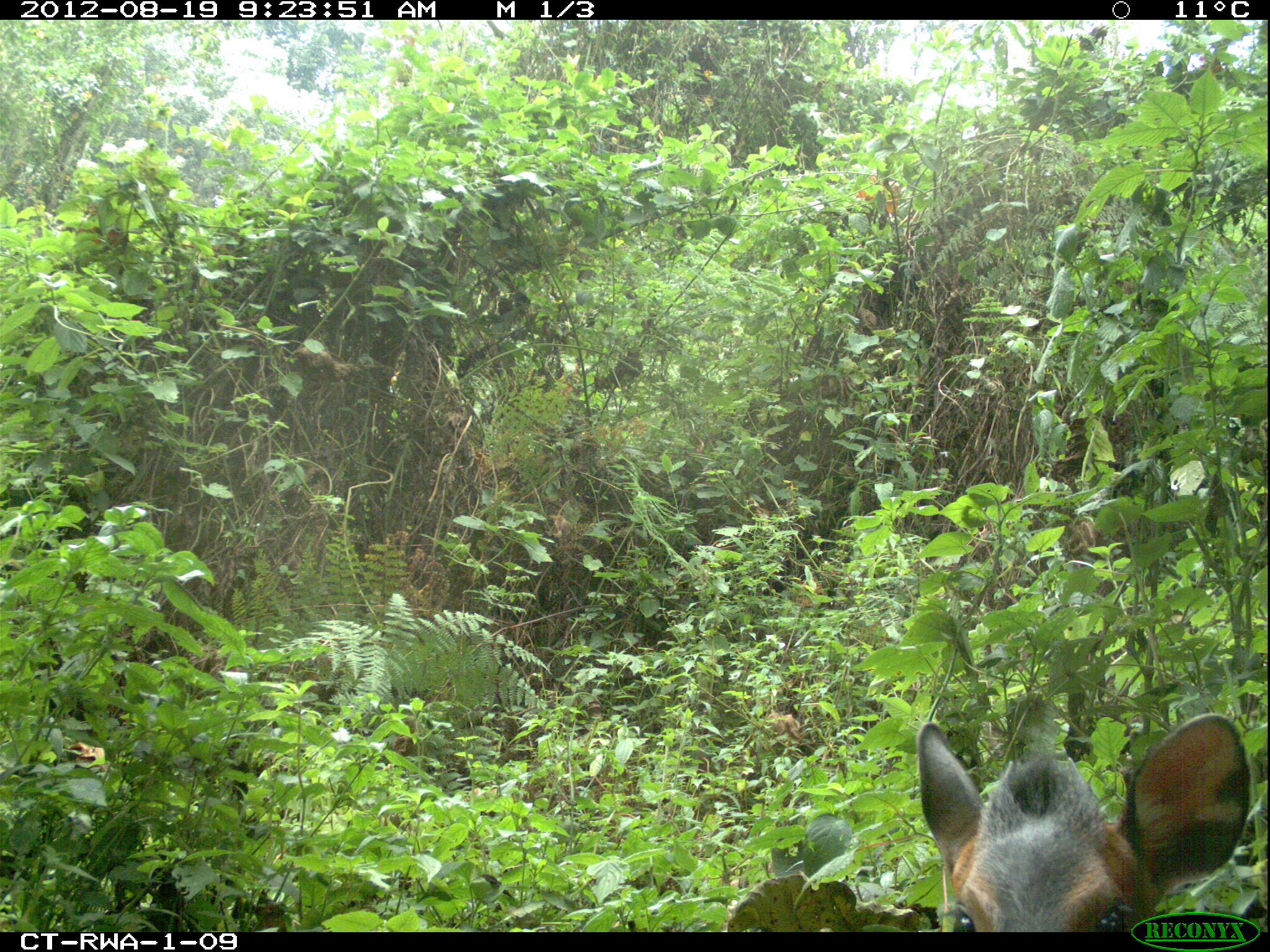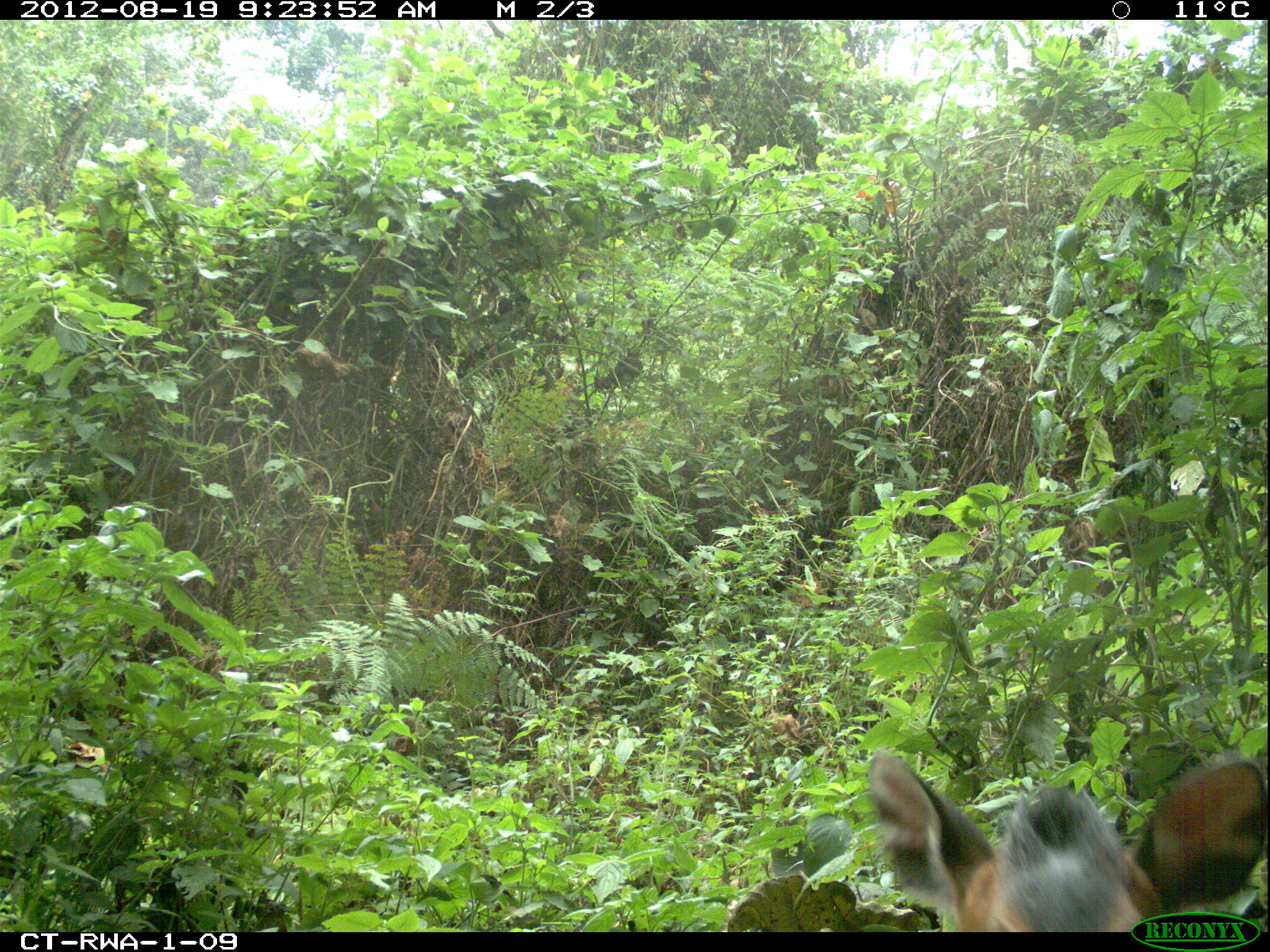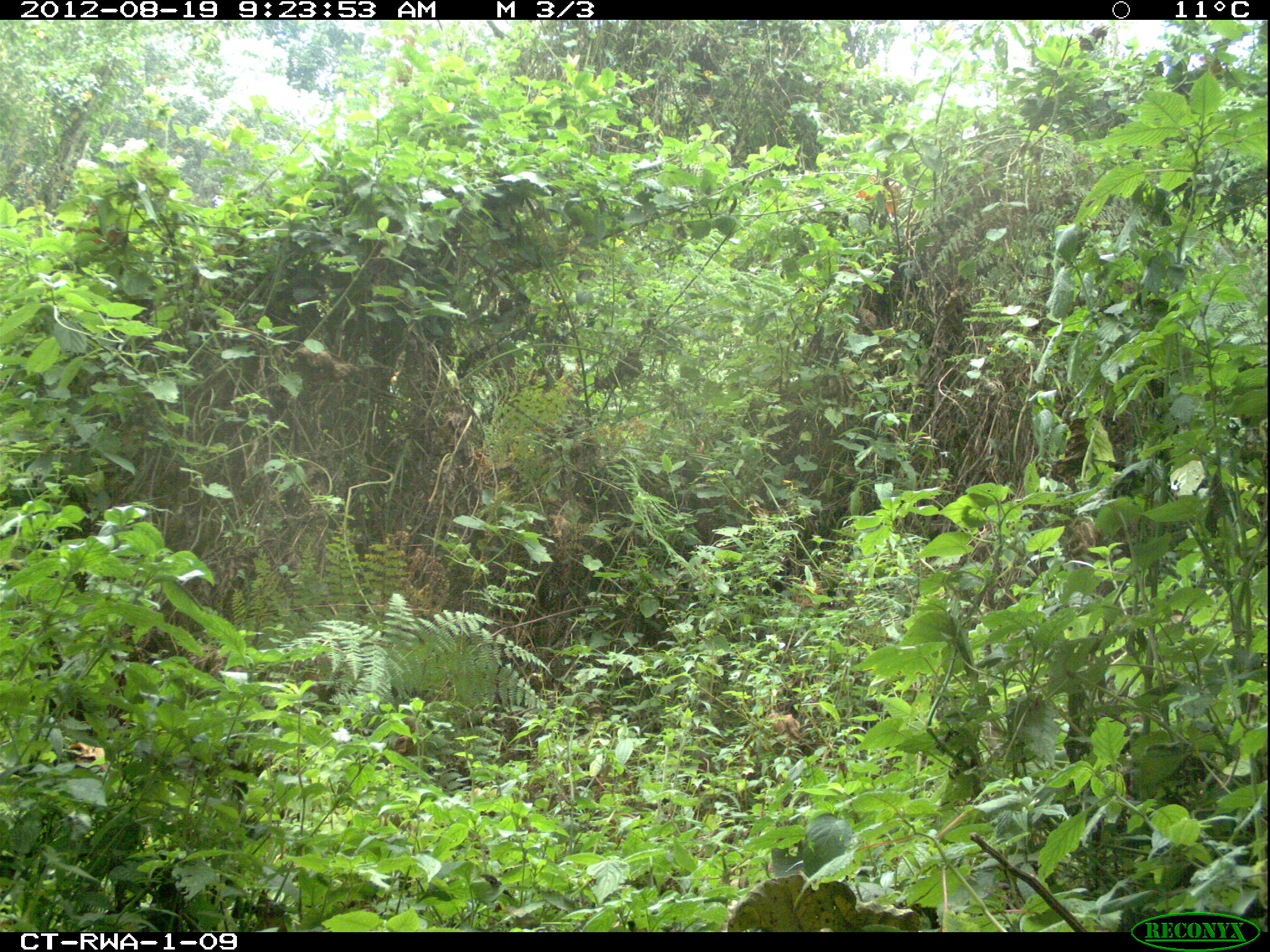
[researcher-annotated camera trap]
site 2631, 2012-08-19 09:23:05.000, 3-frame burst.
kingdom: Animalia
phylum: Chordata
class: Mammalia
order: Artiodactyla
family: Bovidae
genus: Cephalophus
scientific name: Cephalophus nigrifrons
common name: black-fronted duiker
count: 1